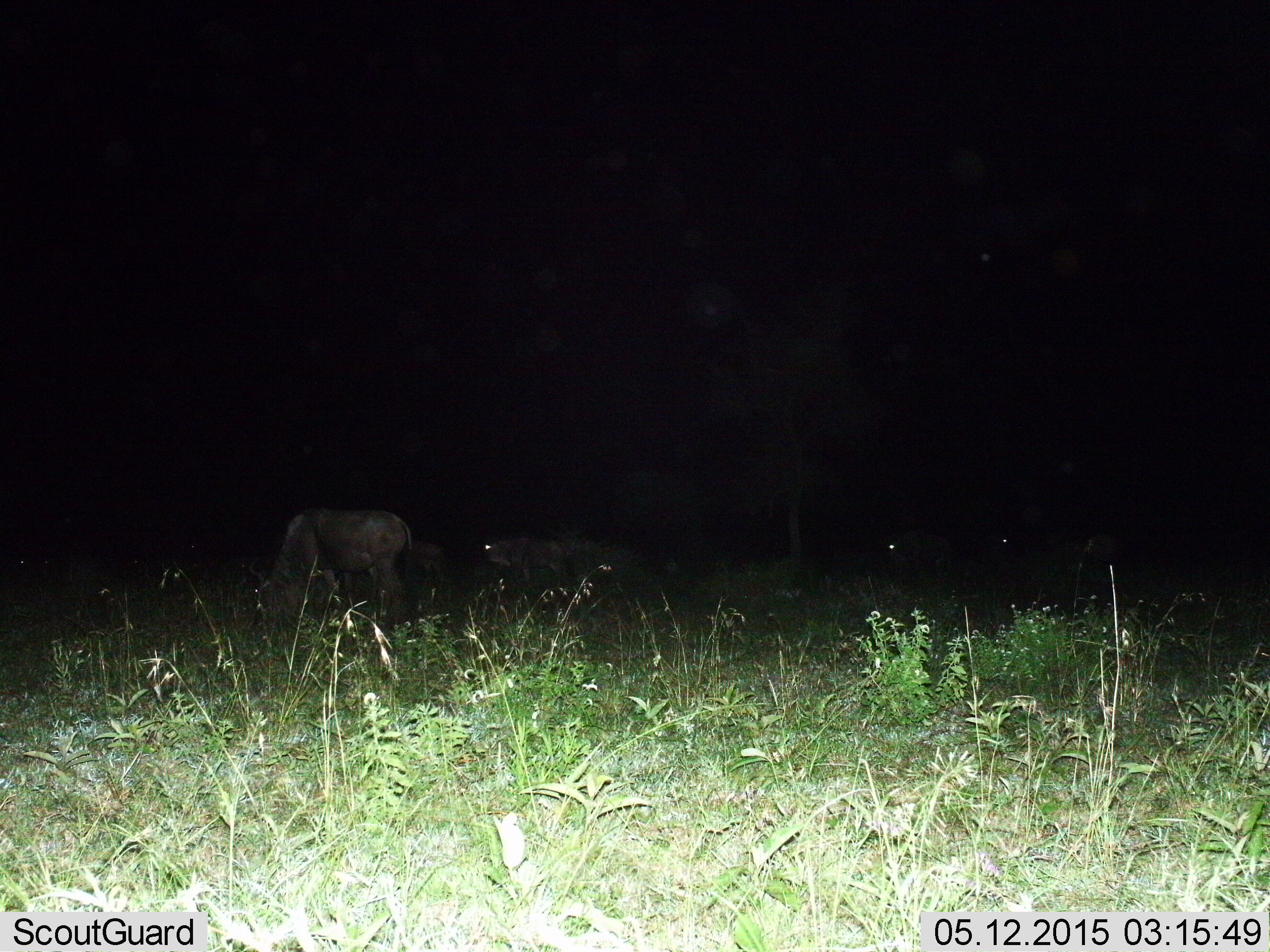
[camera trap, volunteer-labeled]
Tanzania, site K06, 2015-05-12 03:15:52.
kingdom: Animalia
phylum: Chordata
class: Mammalia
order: Artiodactyla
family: Bovidae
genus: Connochaetes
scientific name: Connochaetes taurinus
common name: blue wildebeest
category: wildebeest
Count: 5.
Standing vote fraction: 60%.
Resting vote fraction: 0%.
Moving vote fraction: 10%.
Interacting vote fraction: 0%.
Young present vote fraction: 0%.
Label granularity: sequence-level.